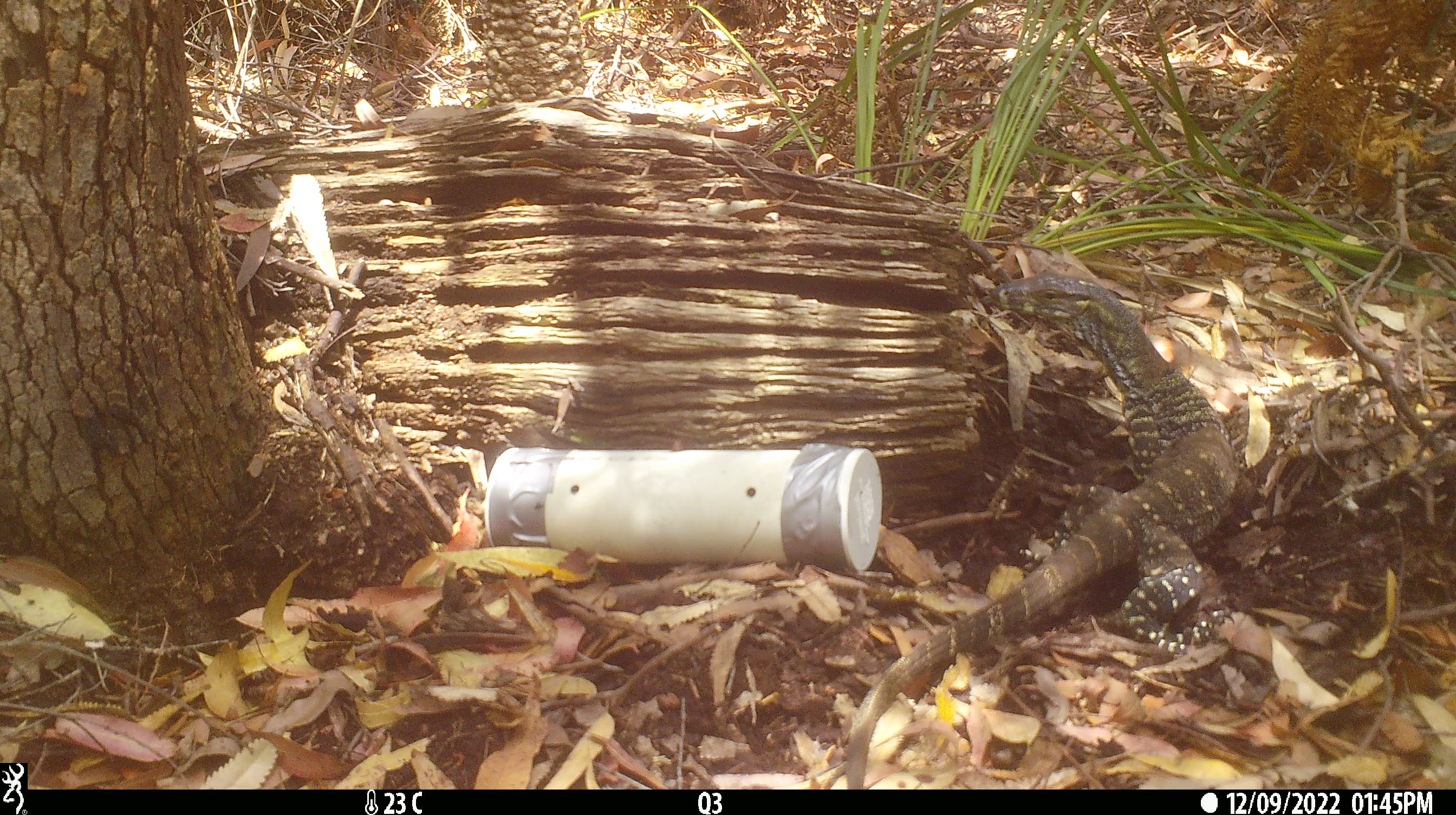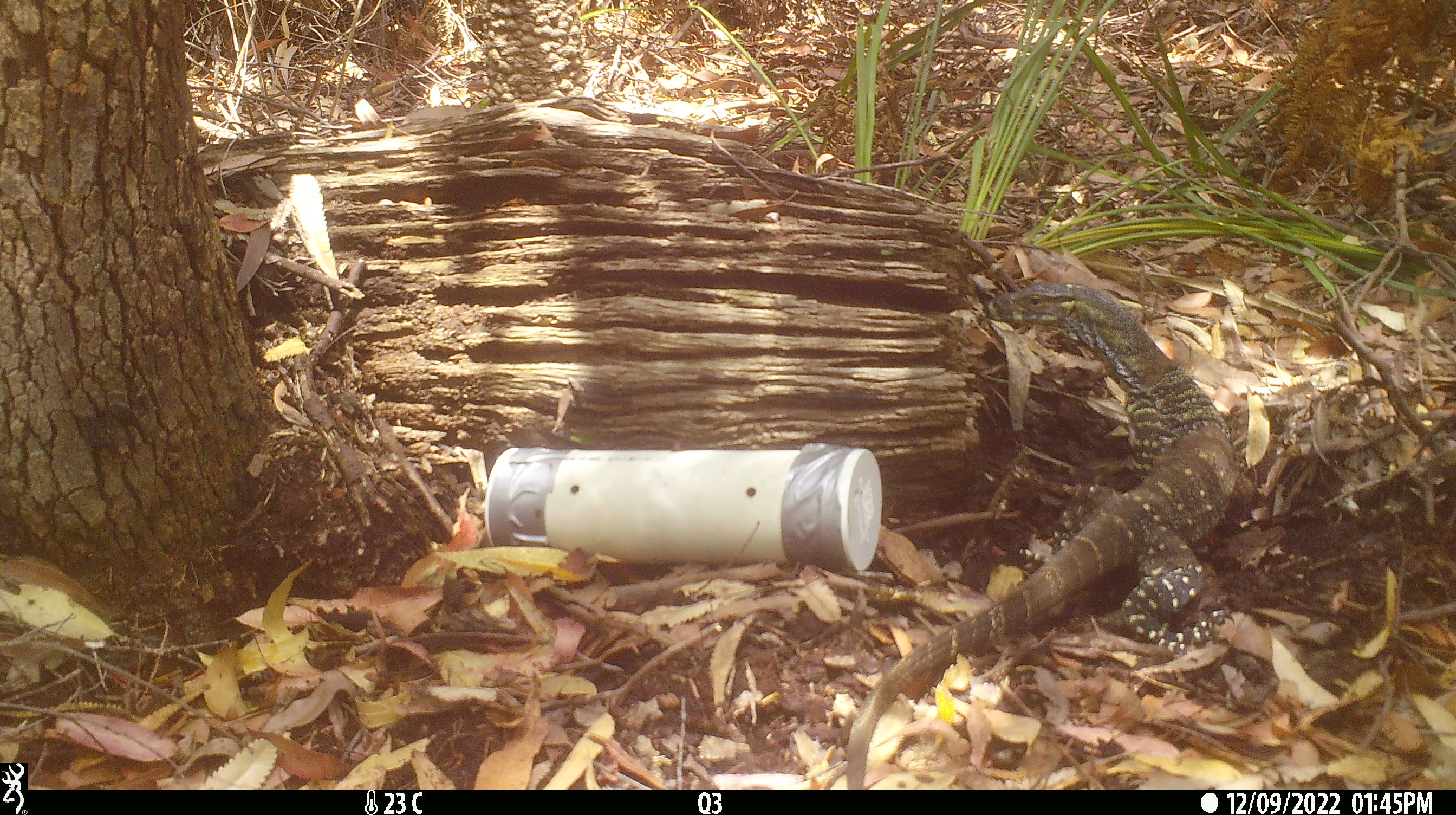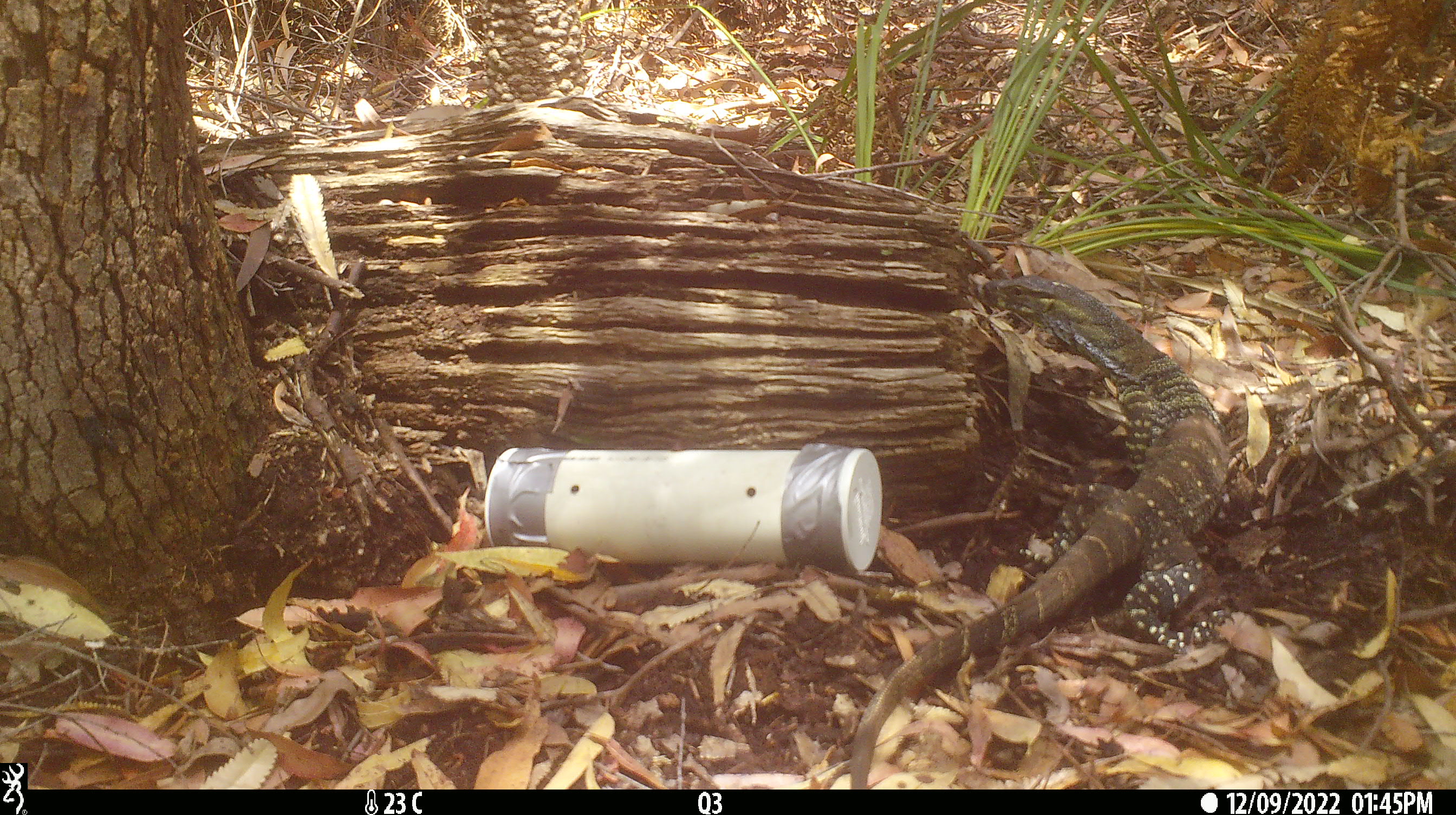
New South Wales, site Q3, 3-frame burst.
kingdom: Animalia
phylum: Chordata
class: Reptilia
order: Squamata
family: Varanidae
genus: Varanus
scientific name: Varanus varius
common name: lace monitor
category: goanna